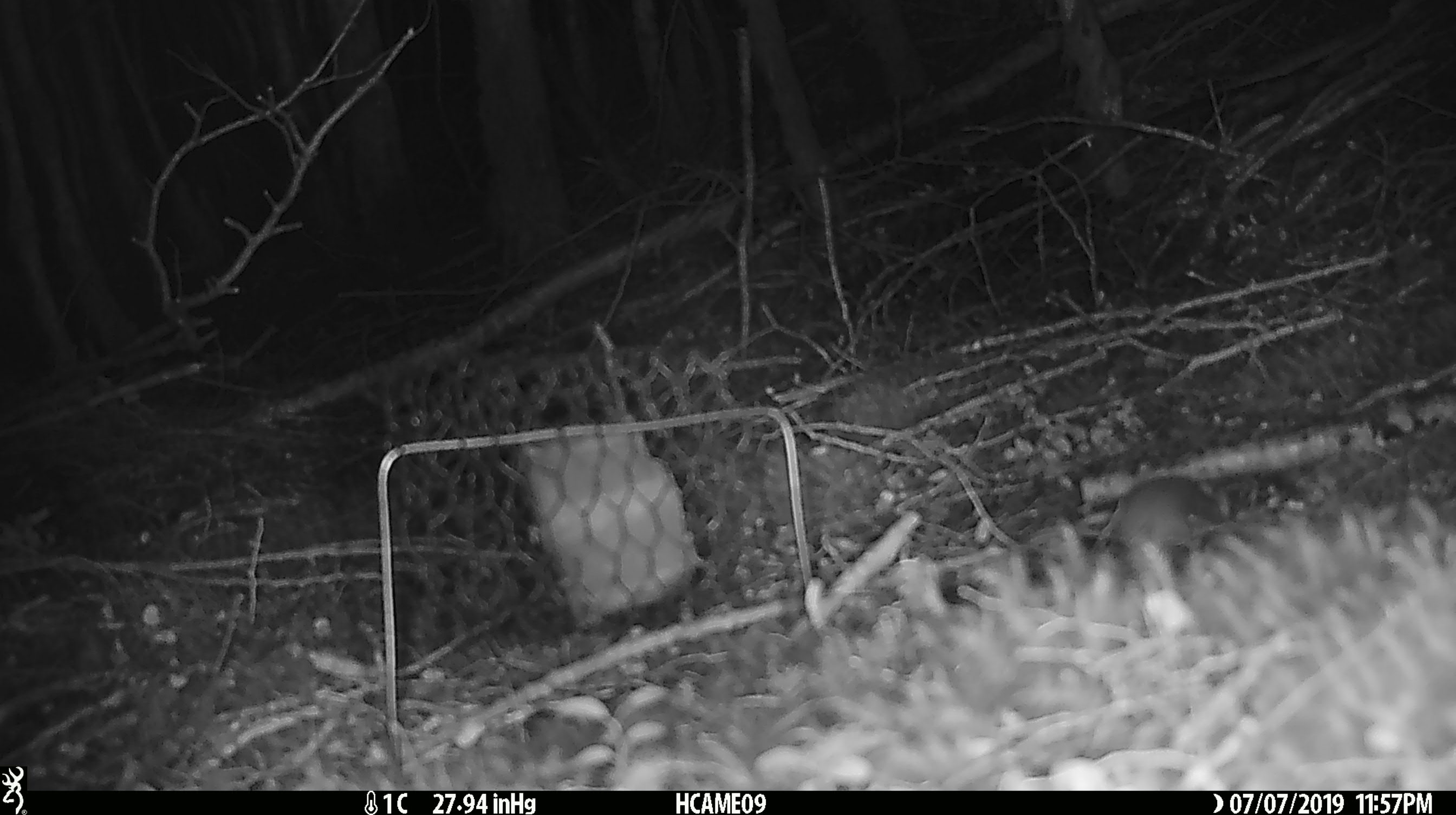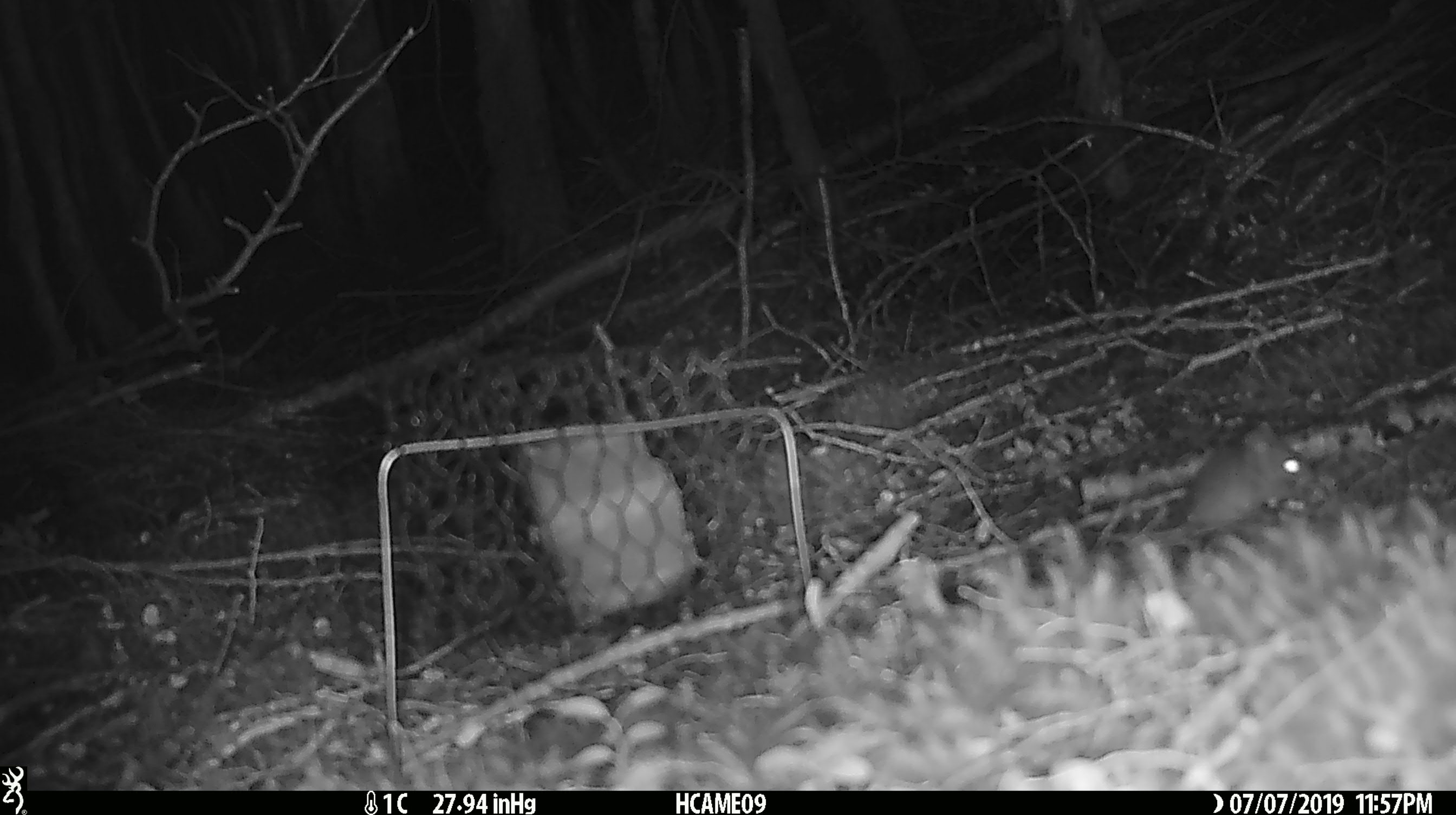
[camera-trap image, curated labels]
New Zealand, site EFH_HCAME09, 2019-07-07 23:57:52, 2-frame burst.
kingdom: Animalia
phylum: Chordata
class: Mammalia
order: Rodentia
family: Muridae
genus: Mus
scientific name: Mus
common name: mouse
Mouse (Mus).